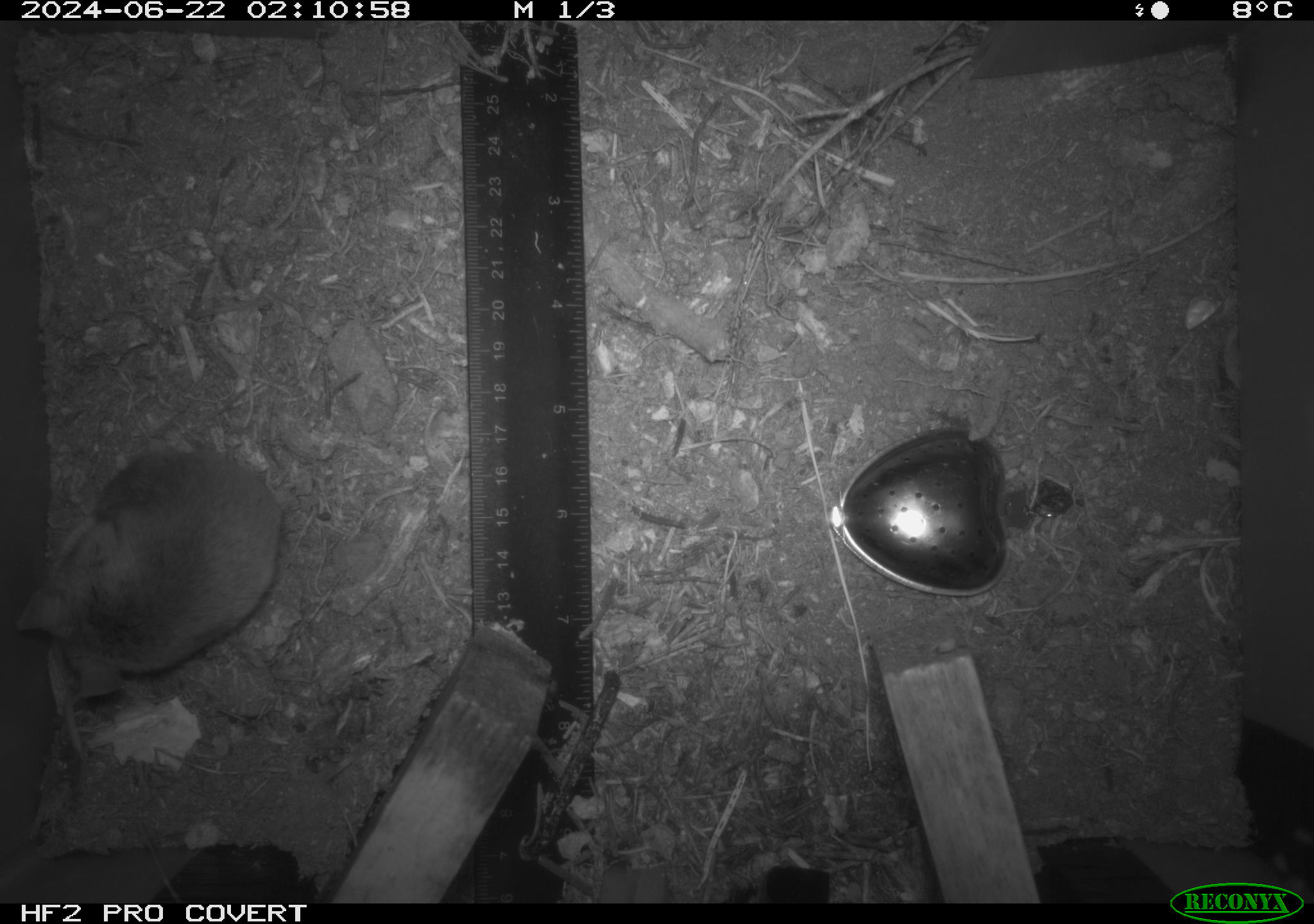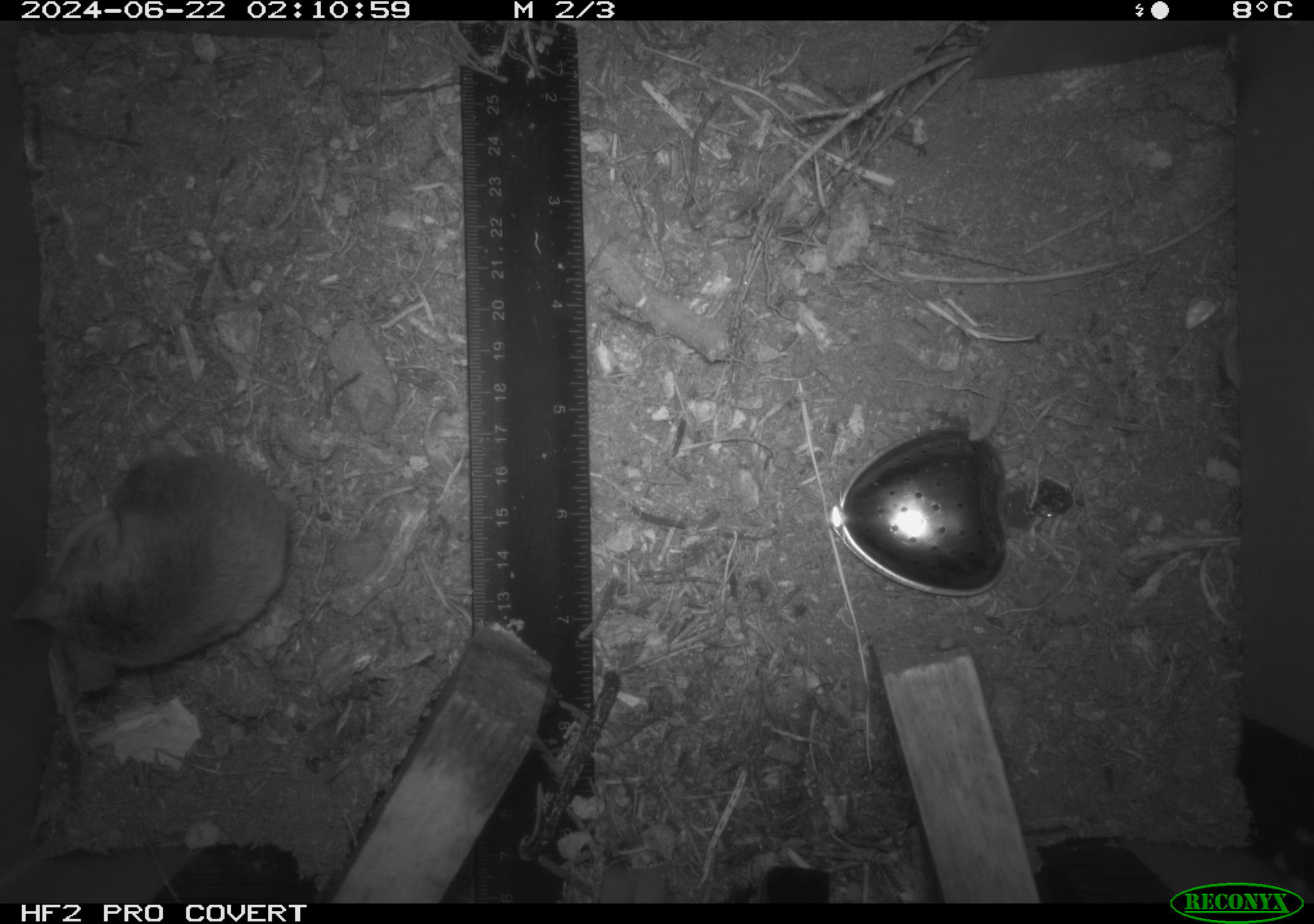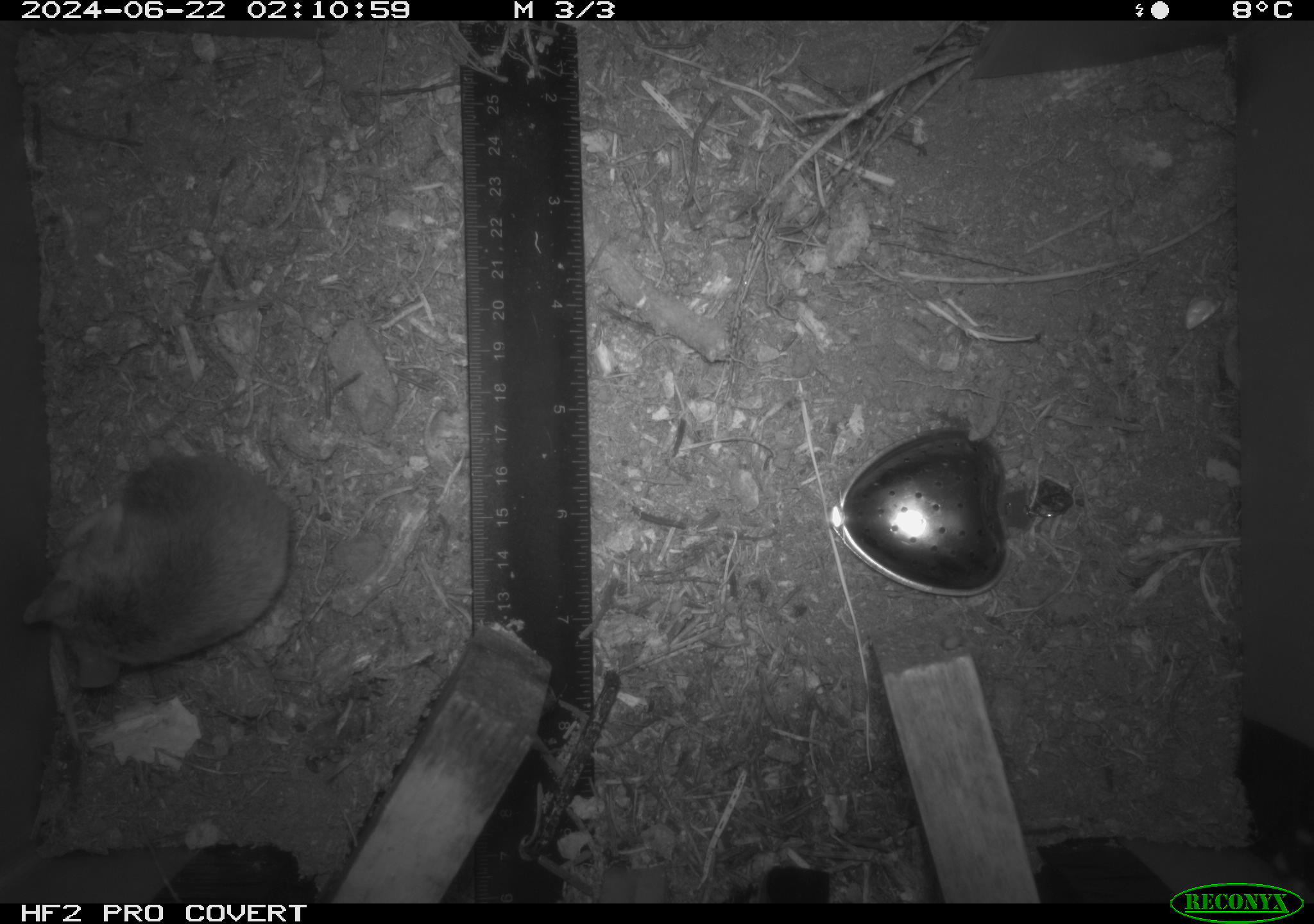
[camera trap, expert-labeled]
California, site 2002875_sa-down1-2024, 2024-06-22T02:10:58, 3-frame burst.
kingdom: Animalia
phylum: Chordata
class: Mammalia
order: Rodentia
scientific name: Rodentia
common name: rodent